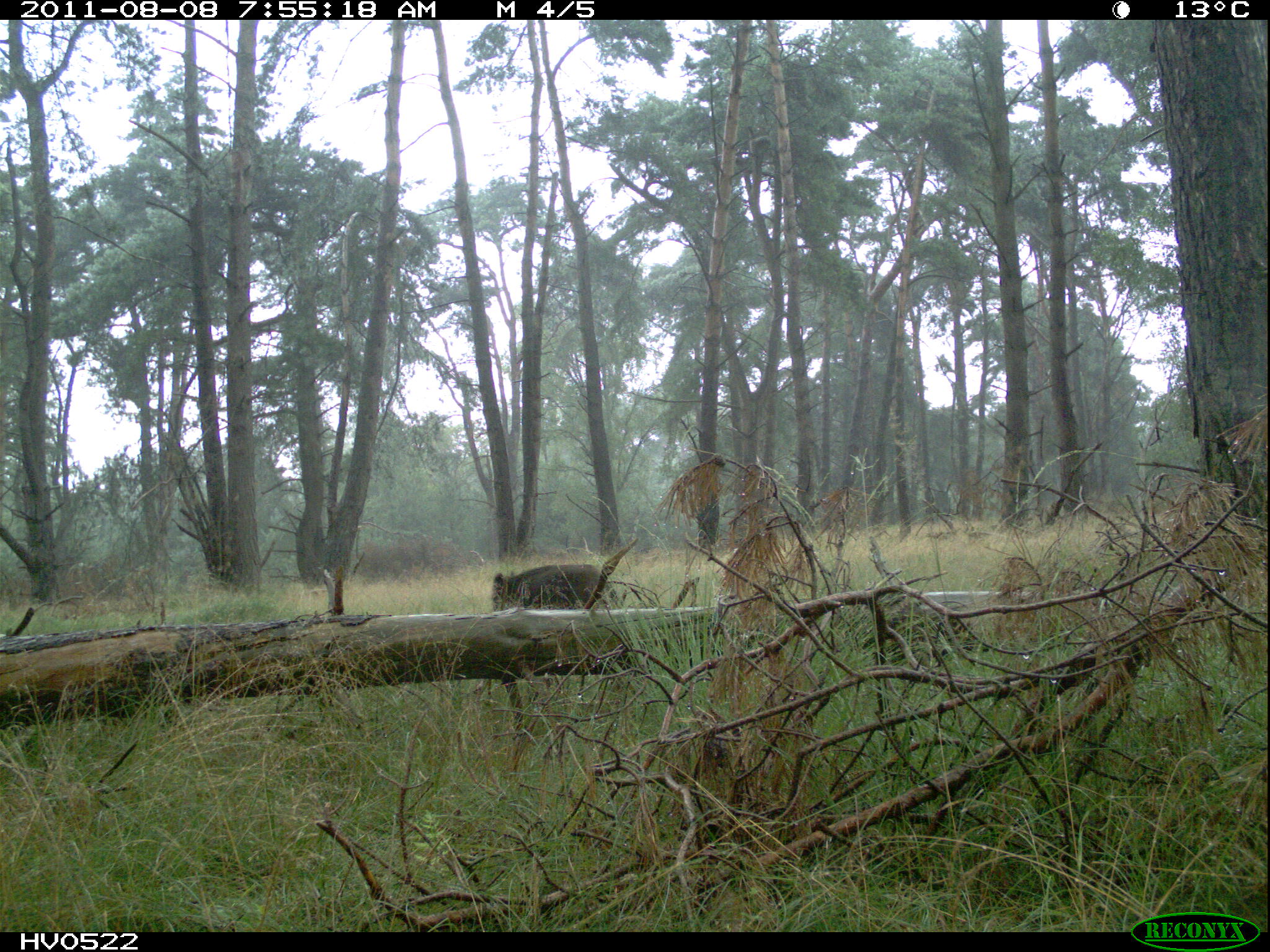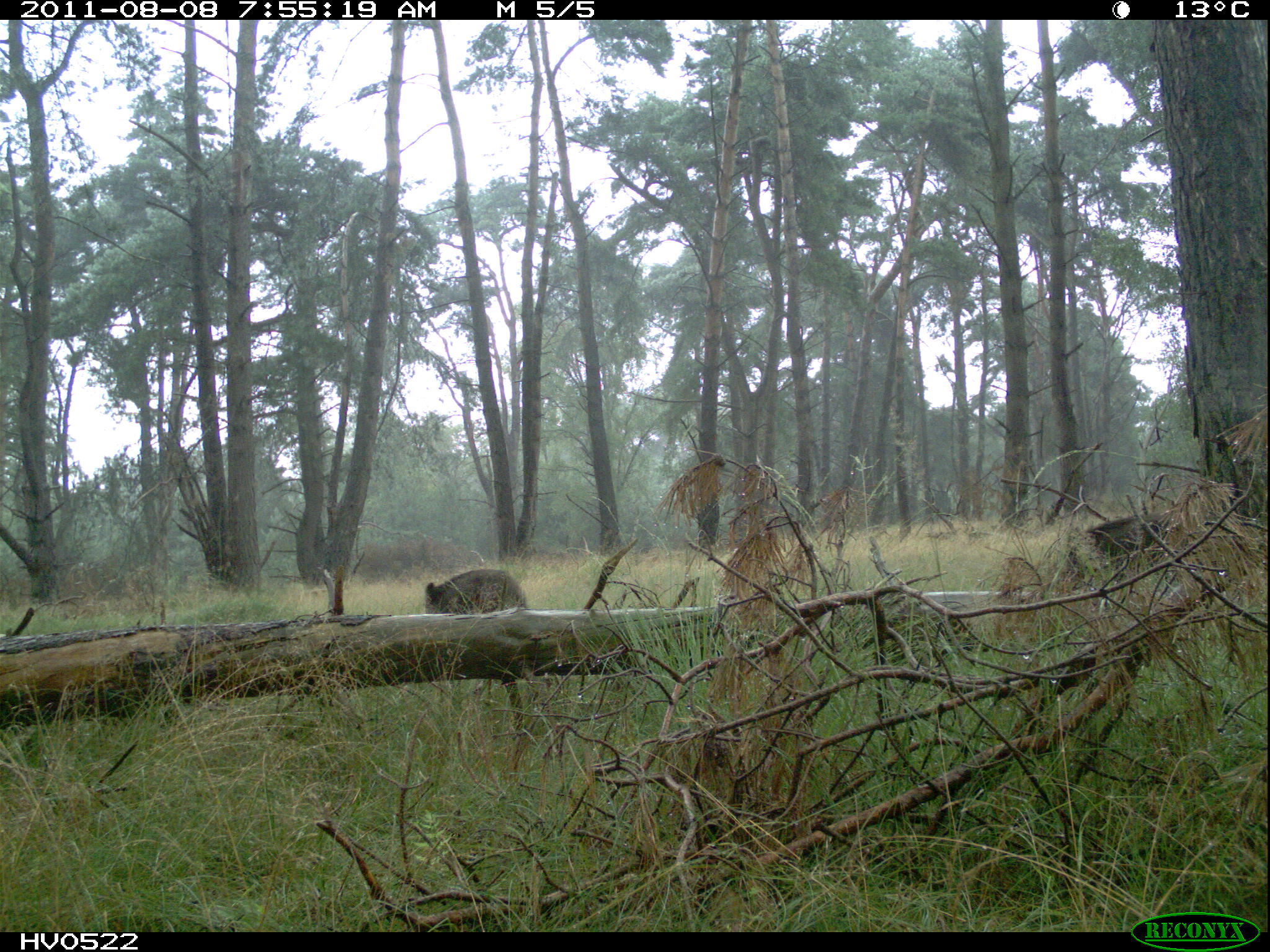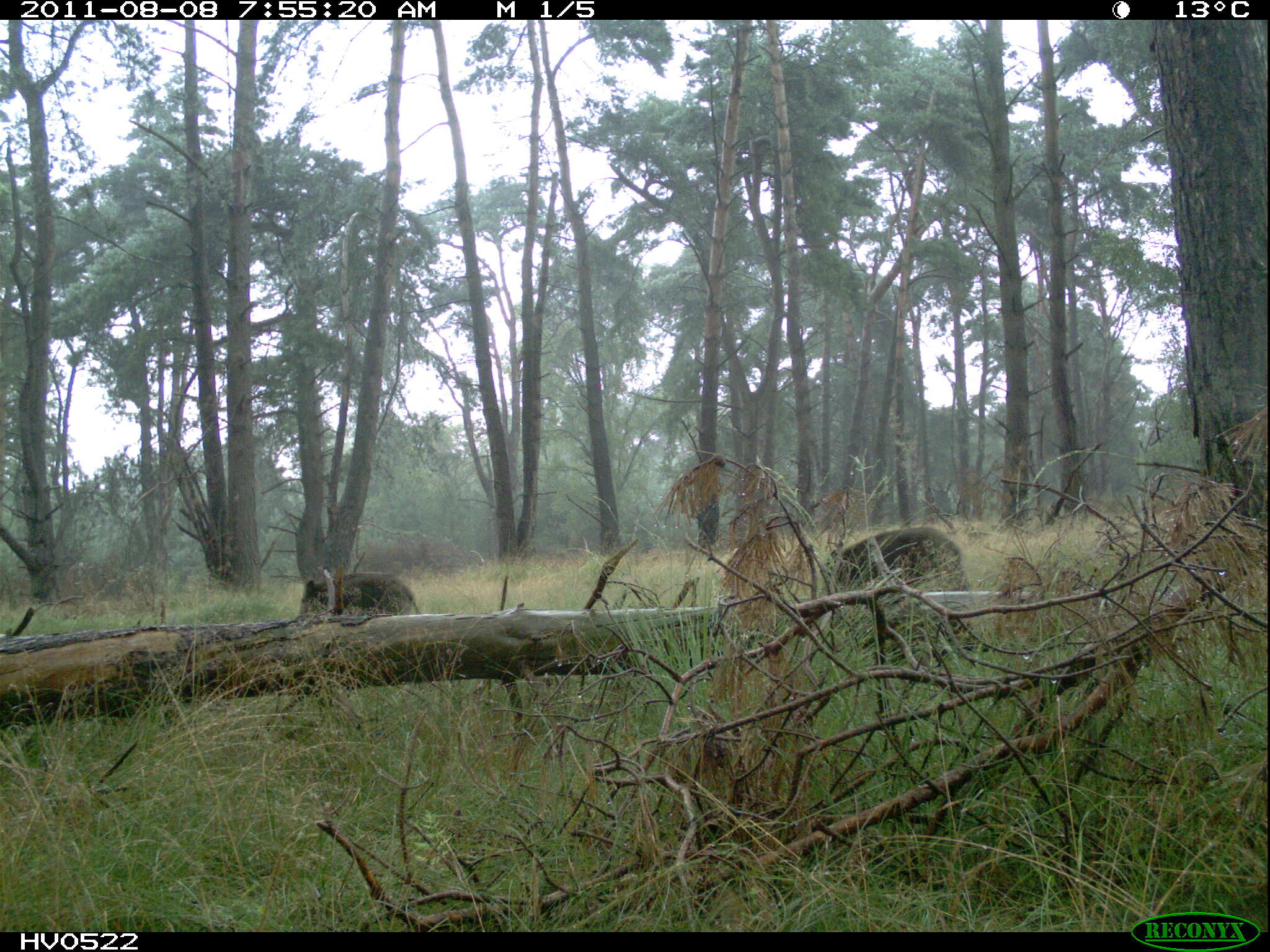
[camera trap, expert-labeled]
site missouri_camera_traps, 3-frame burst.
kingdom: Animalia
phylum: Chordata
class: Mammalia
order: Artiodactyla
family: Suidae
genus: Sus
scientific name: Sus scrofa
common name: wild boar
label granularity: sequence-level